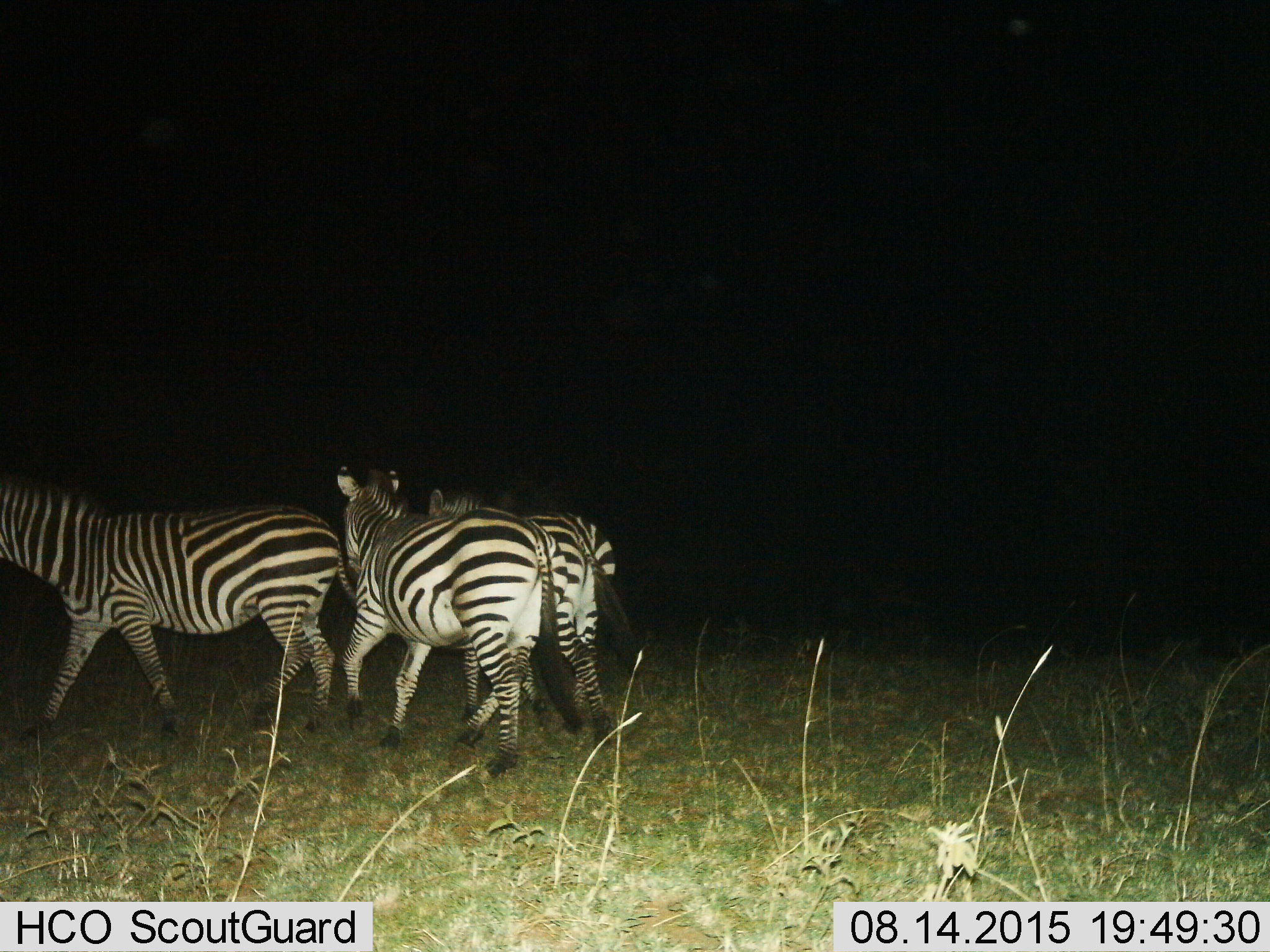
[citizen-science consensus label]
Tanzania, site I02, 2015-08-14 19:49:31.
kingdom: Animalia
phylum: Chordata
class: Mammalia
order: Perissodactyla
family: Equidae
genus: Equus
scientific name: Equus quagga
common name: plains zebra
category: zebra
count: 3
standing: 10%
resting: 0%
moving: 100%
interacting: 0%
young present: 0%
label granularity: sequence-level